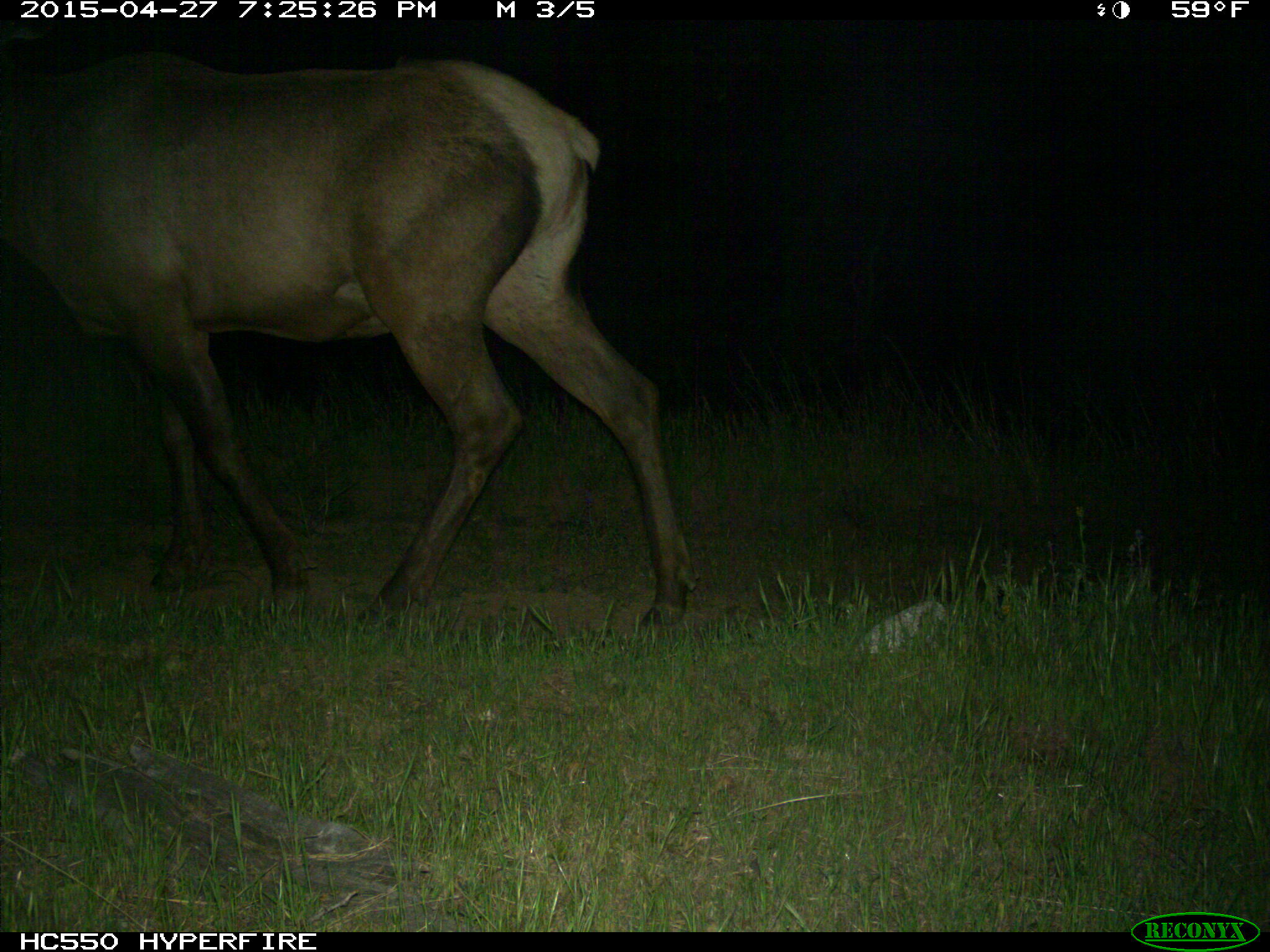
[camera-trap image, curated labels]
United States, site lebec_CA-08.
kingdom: Animalia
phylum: Chordata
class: Mammalia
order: Artiodactyla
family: Cervidae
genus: Cervus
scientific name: Cervus canadensis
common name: elk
Cervus canadensis (elk).